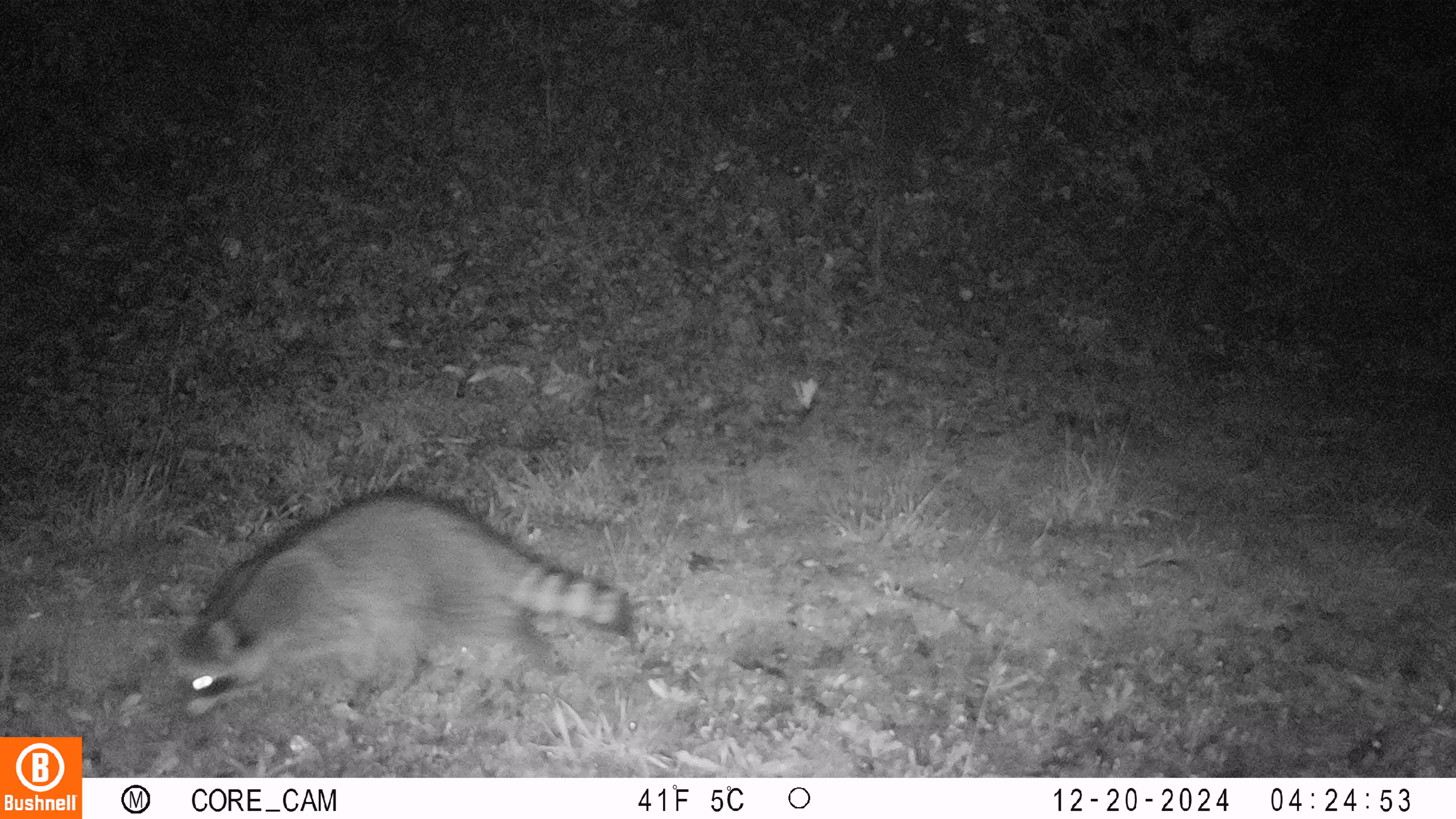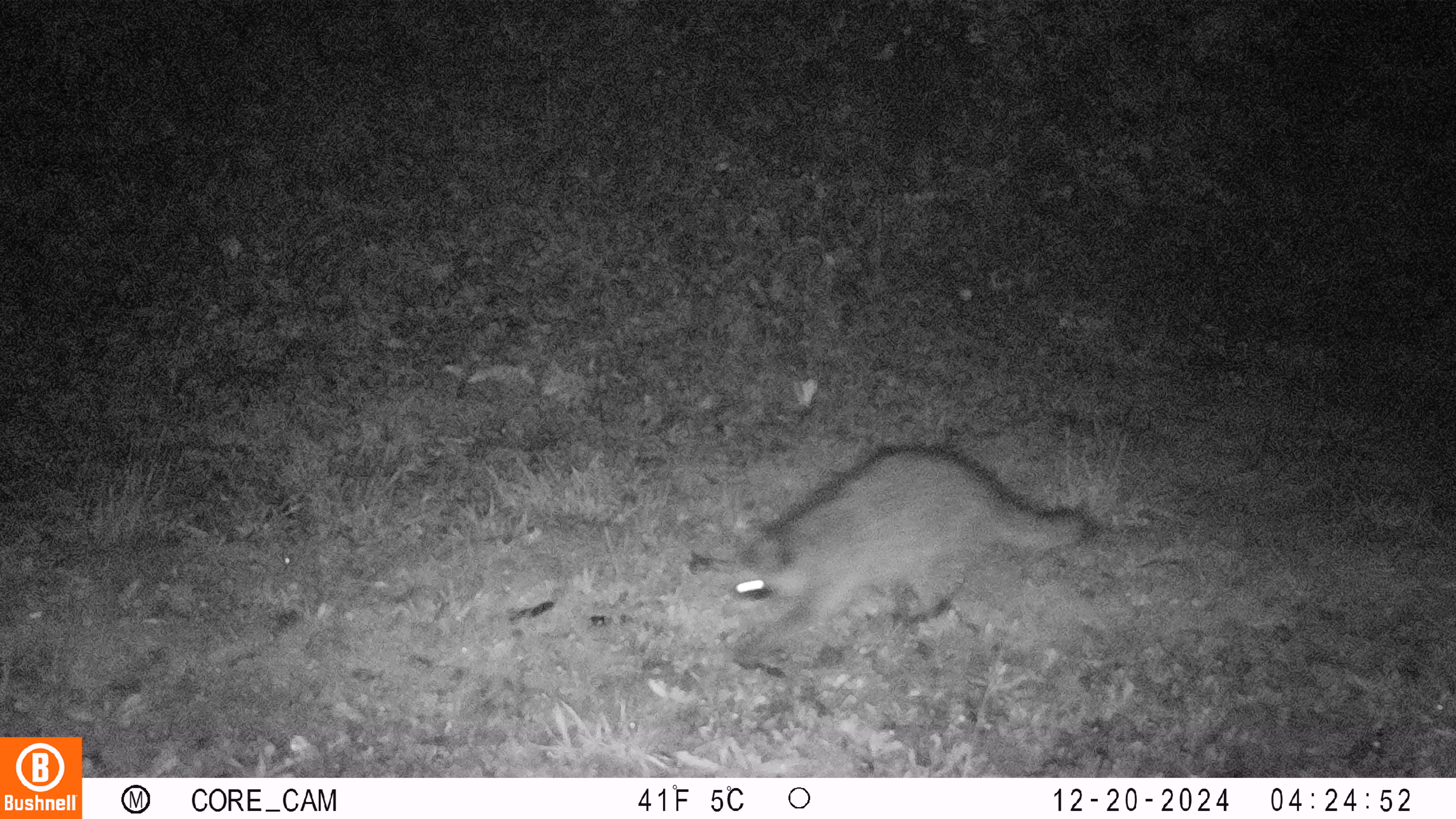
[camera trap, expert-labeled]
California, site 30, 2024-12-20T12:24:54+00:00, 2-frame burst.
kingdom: Animalia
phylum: Chordata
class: Mammalia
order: Carnivora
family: Procyonidae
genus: Procyon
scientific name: Procyon lotor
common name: raccoon